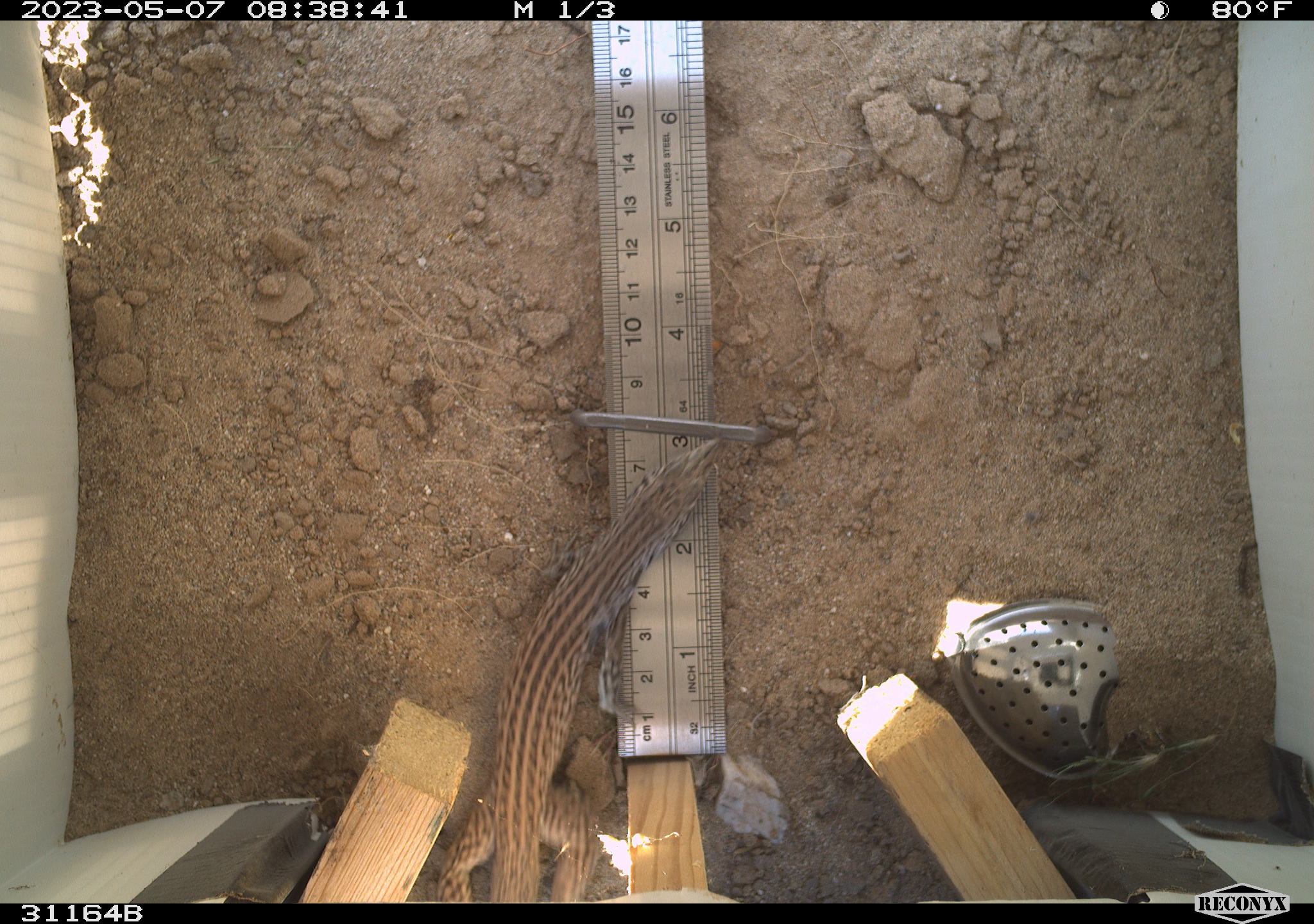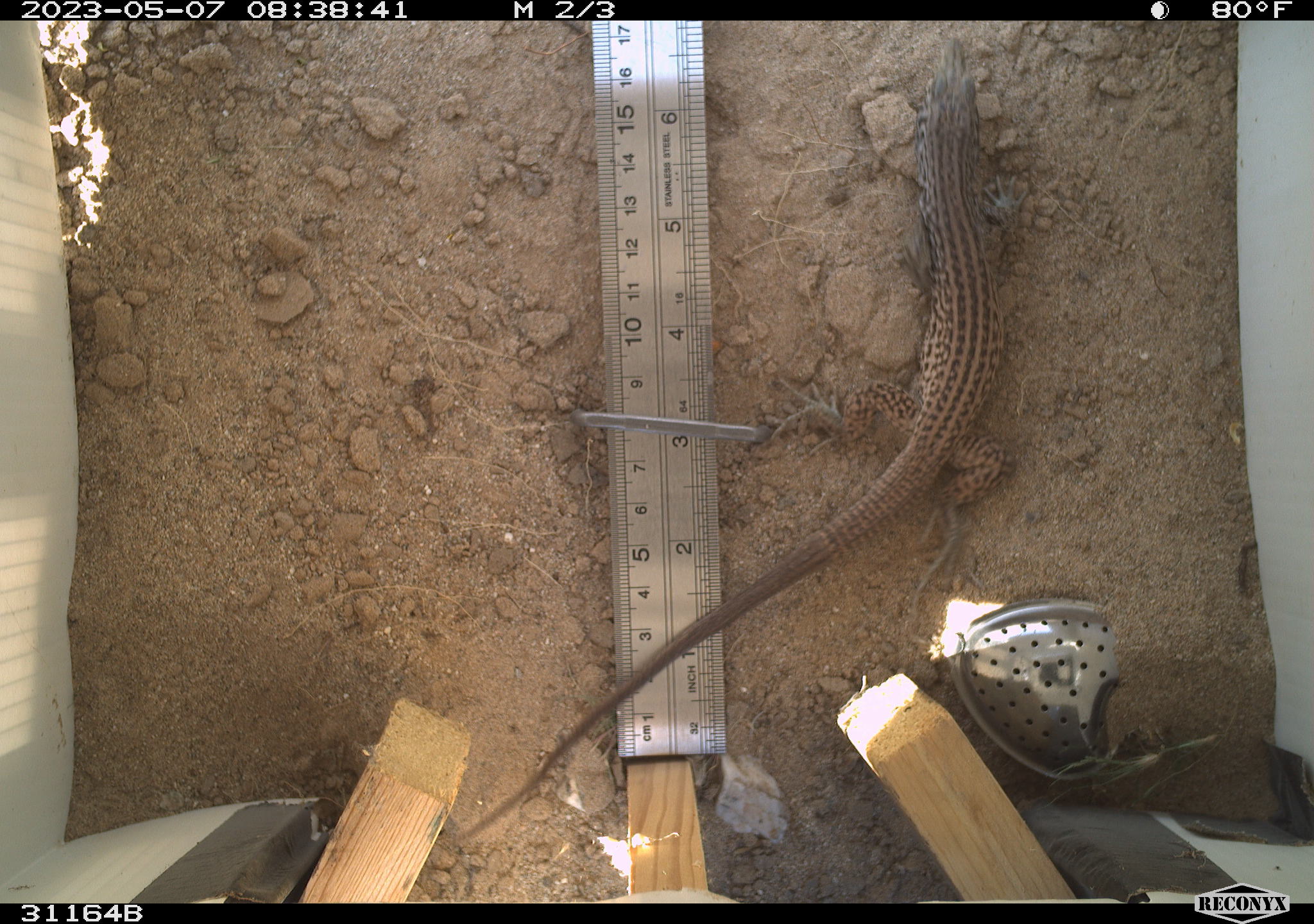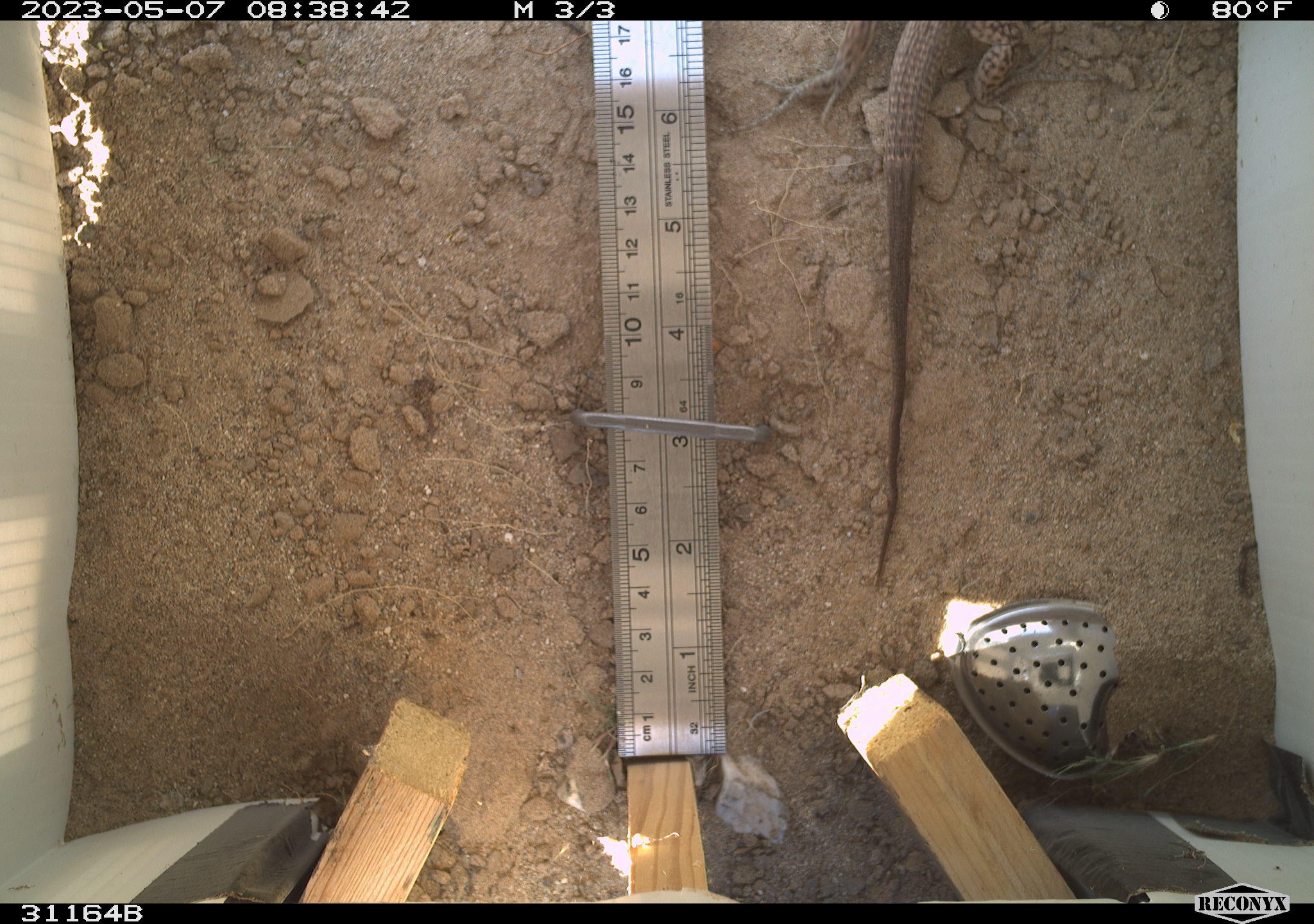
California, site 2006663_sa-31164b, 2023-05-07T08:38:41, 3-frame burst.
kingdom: Animalia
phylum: Chordata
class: Reptilia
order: Squamata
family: Teiidae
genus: Aspidoscelis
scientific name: Aspidoscelis tigris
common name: western whiptail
Western whiptail (Aspidoscelis tigris).